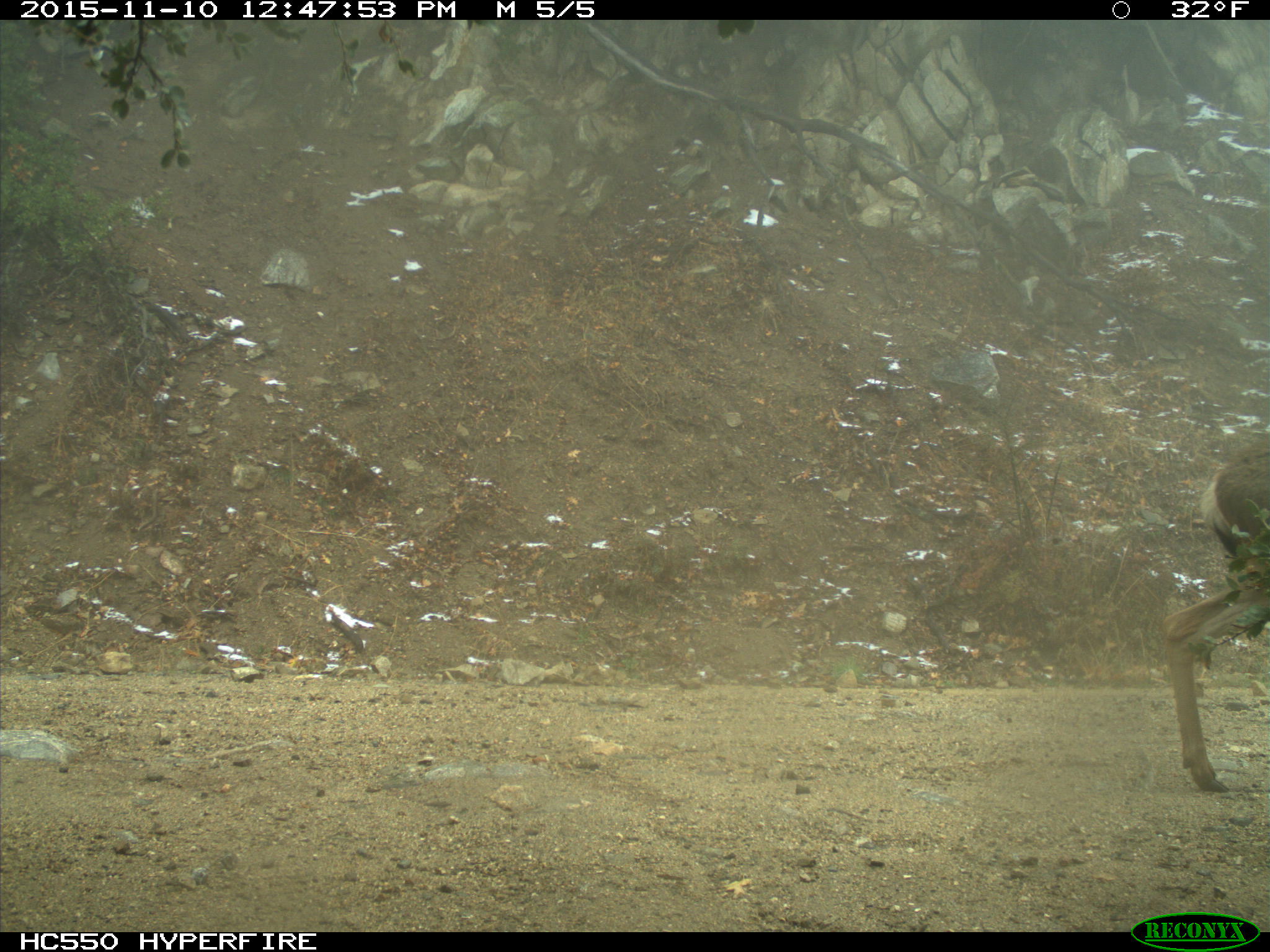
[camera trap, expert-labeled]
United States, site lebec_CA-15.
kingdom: Animalia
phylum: Chordata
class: Mammalia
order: Artiodactyla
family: Cervidae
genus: Odocoileus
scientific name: Odocoileus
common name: deer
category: unidentified deer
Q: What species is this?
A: Unidentified deer (deer) (Odocoileus).